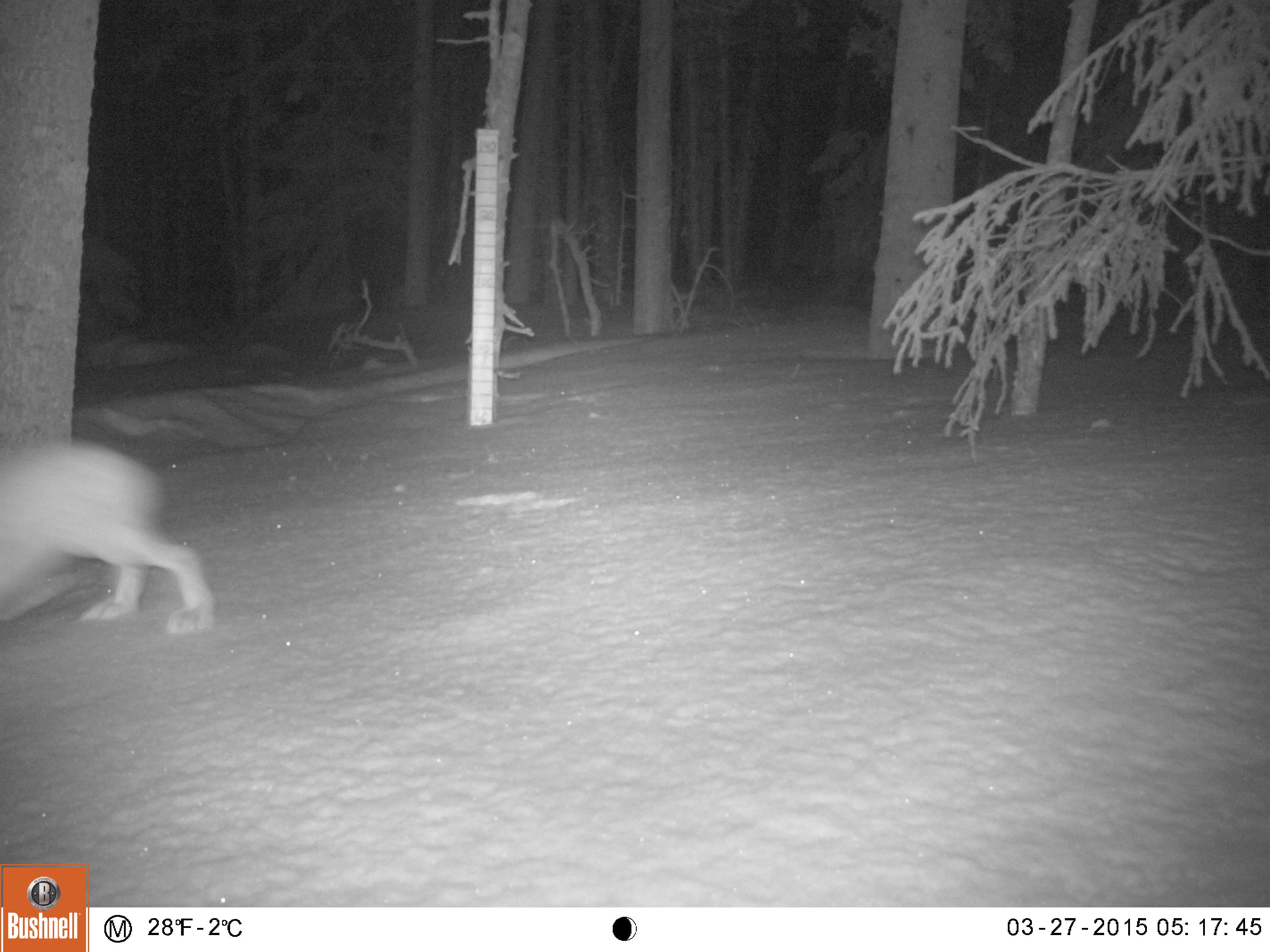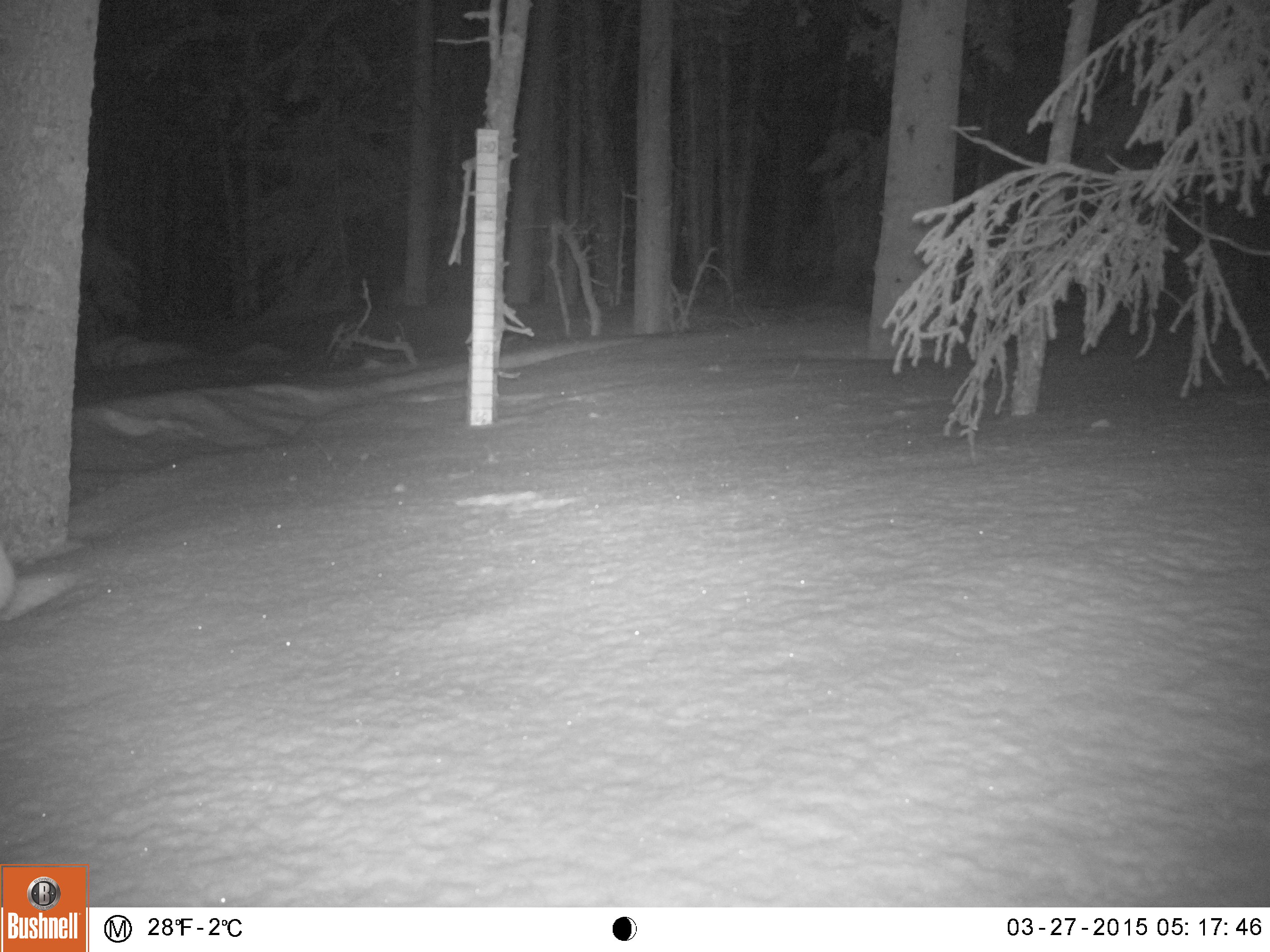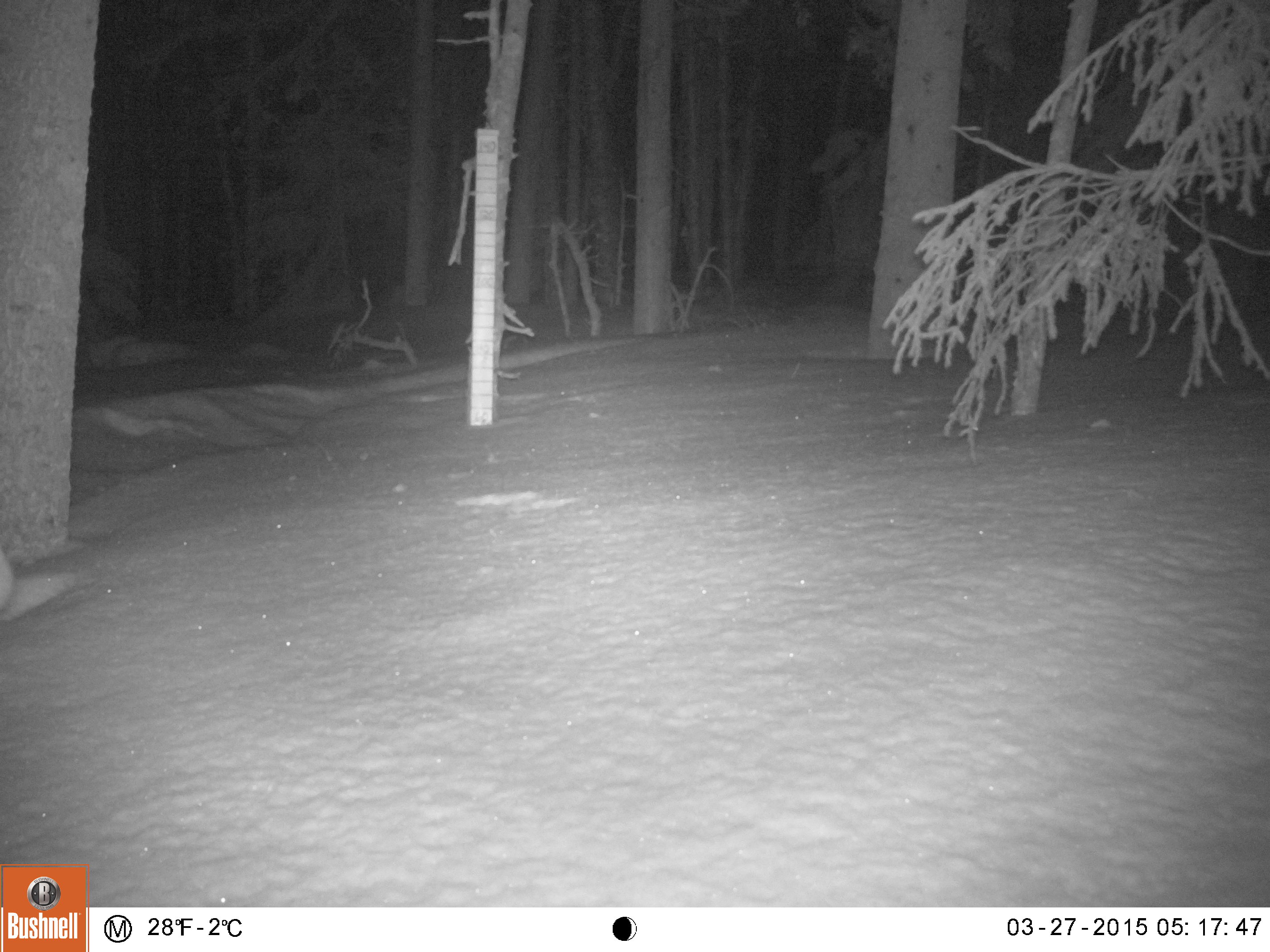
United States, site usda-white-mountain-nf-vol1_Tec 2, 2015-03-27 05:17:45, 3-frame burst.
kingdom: Animalia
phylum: Chordata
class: Mammalia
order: Lagomorpha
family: Leporidae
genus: Lepus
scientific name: Lepus americanus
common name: snowshoe hare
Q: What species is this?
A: Snowshoe hare (Lepus americanus).